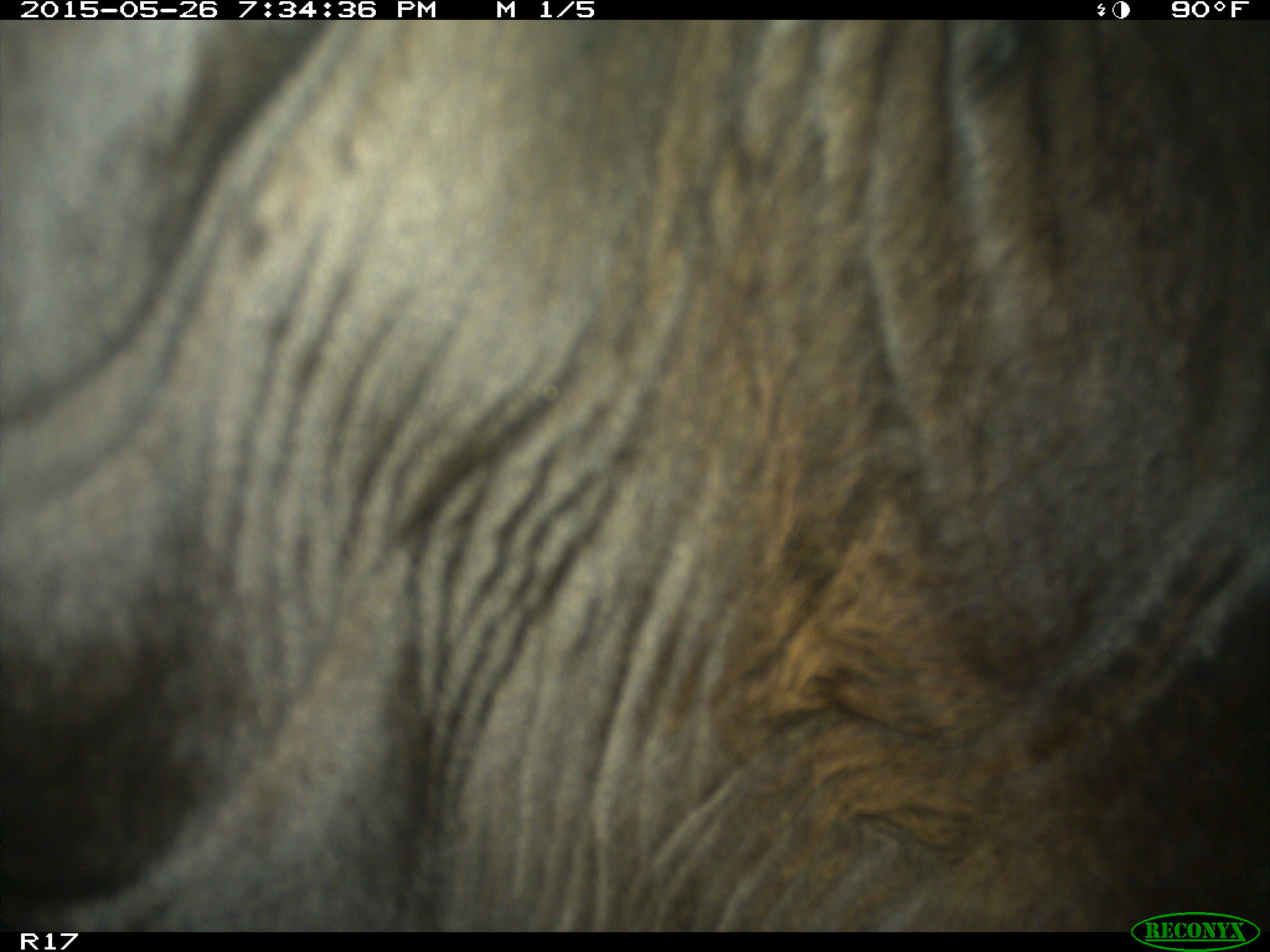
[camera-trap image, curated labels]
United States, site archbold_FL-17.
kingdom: Animalia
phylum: Chordata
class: Mammalia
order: Artiodactyla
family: Bovidae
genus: Bos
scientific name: Bos taurus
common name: domestic cow